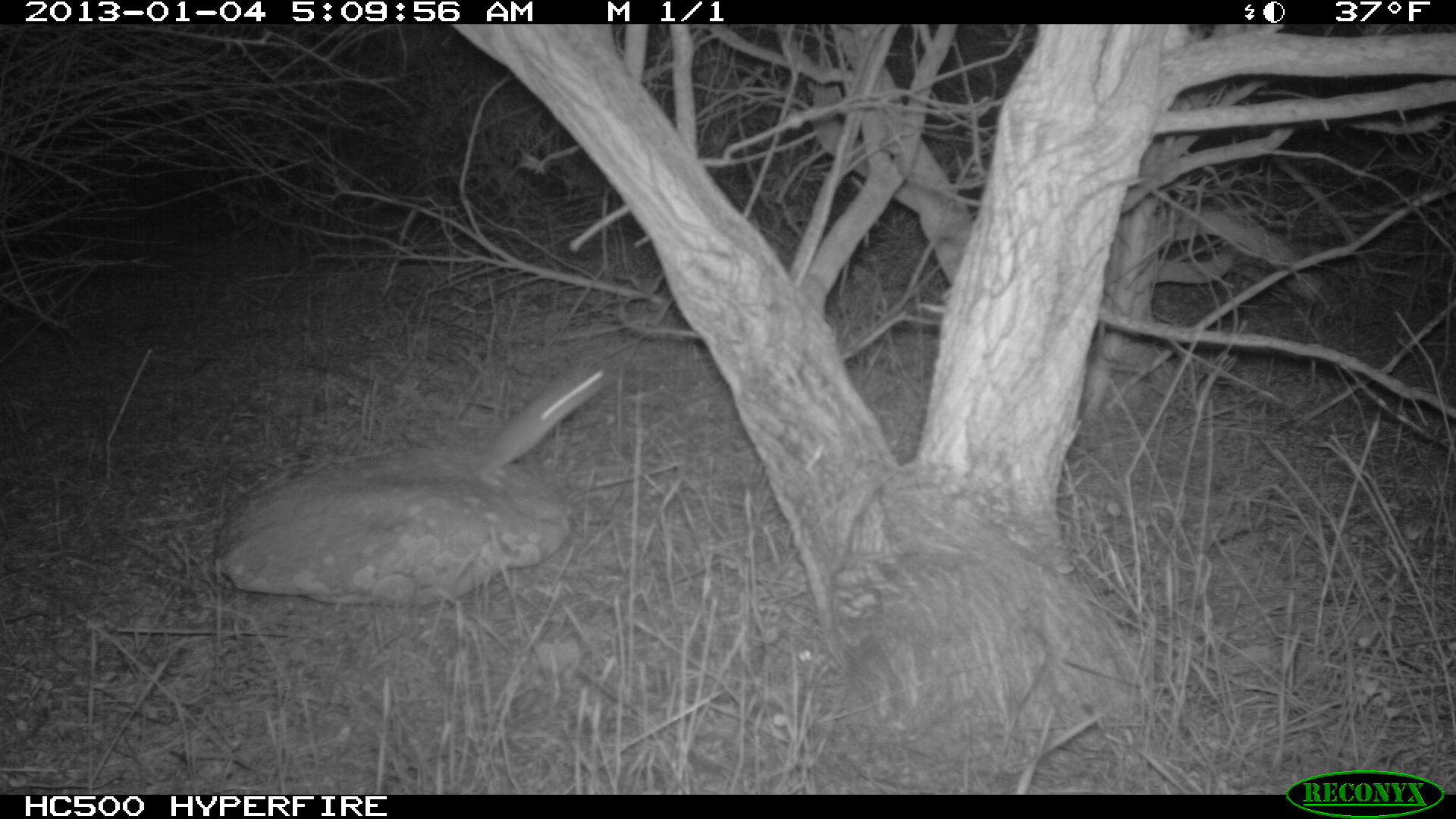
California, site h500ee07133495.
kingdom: Animalia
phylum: Chordata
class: Mammalia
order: Rodentia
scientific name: Rodentia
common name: rodent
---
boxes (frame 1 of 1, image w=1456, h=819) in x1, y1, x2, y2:
rodent: 474, 354, 616, 491